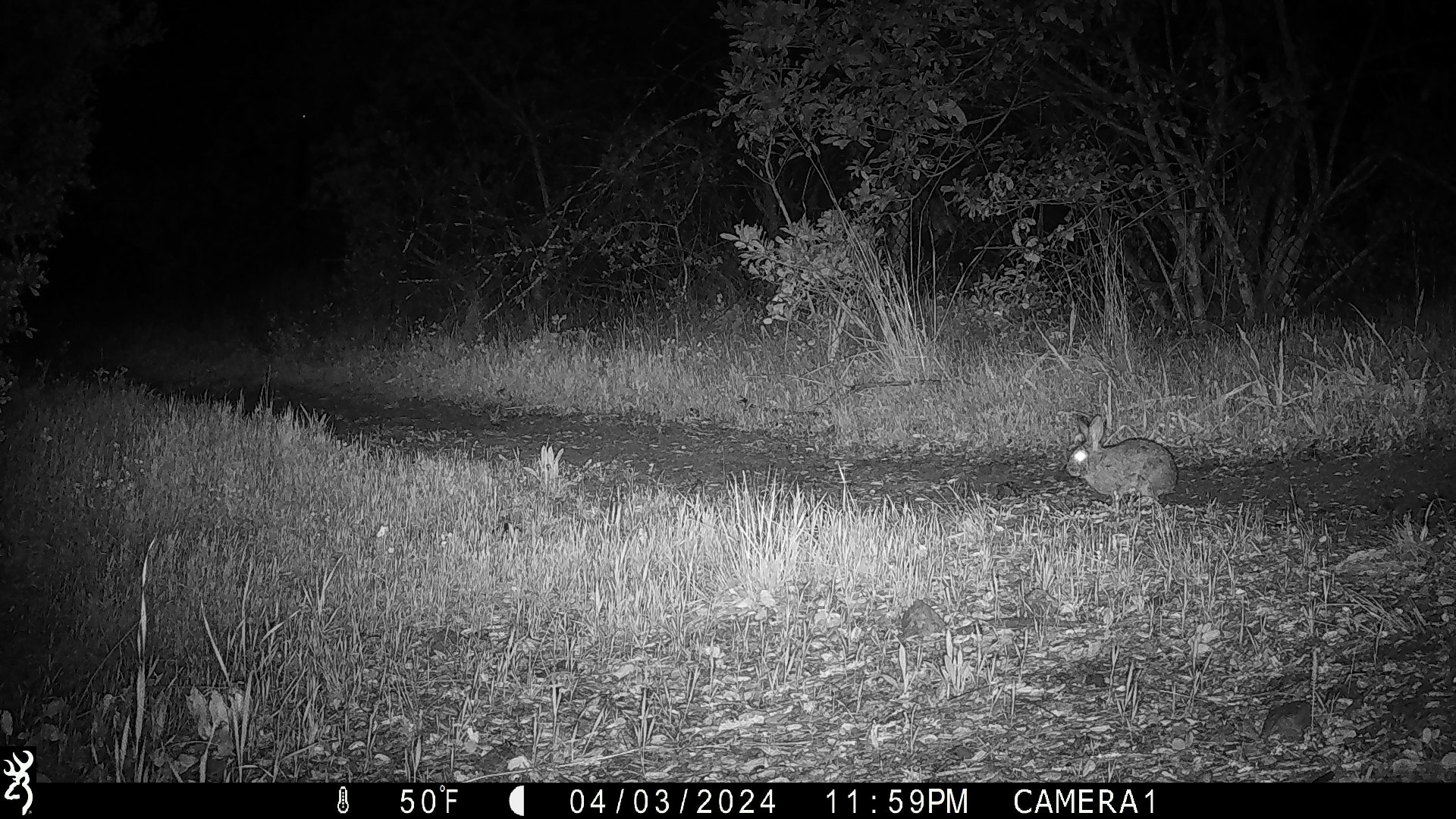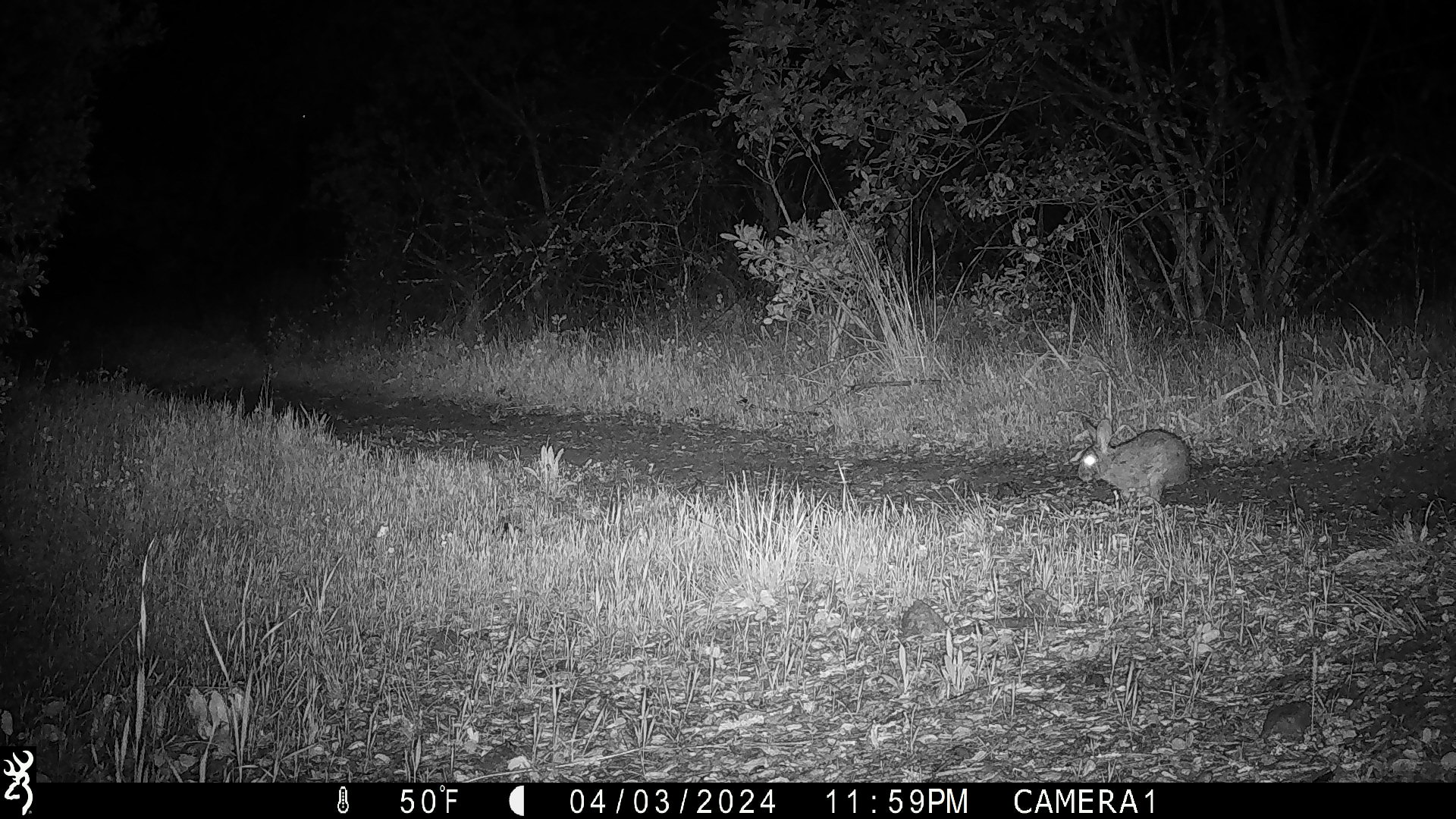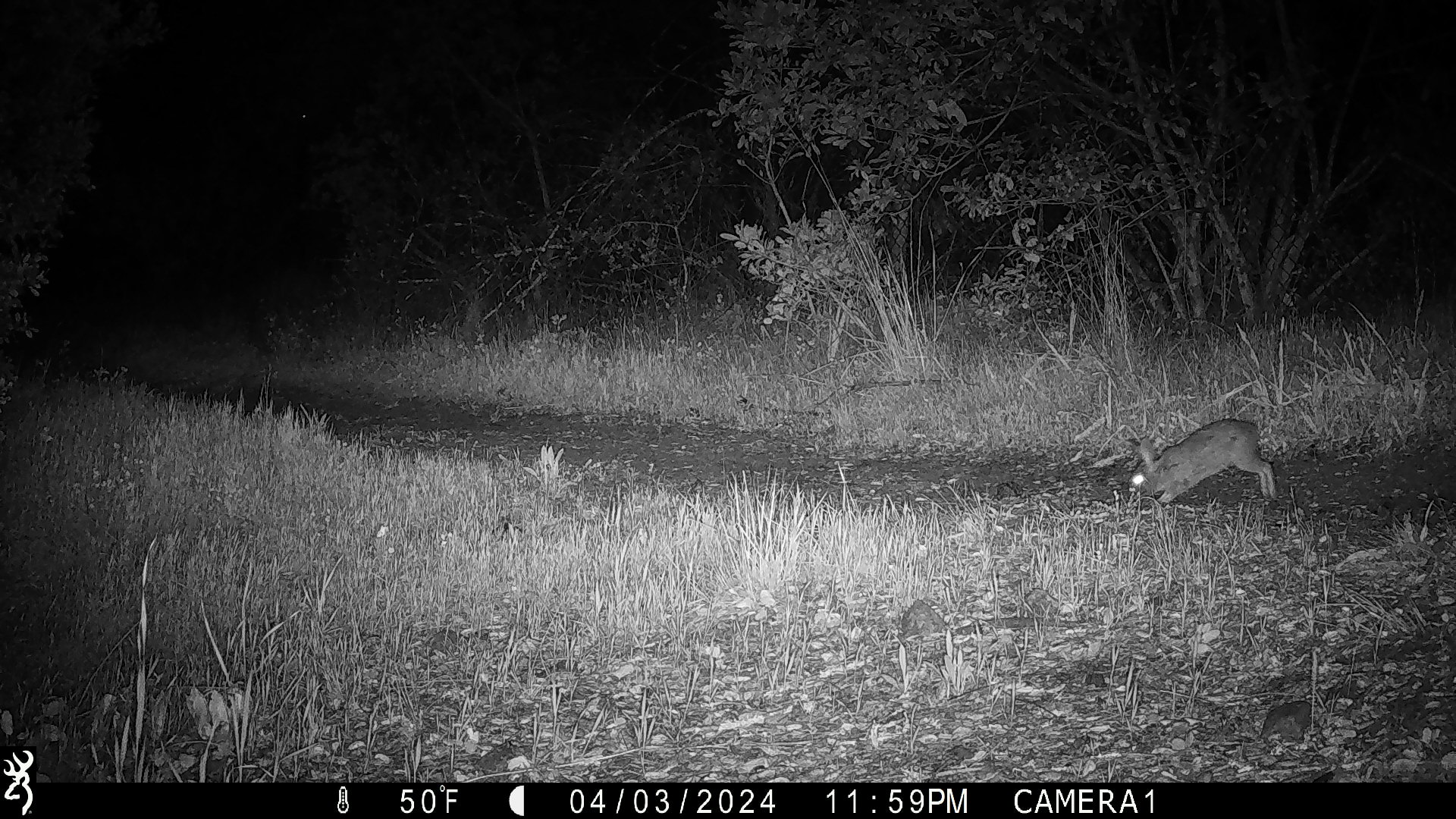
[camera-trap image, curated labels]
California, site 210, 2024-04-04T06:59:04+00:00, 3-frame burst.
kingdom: Animalia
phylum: Chordata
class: Mammalia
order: Lagomorpha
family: Leporidae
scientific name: Leporidae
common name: rabbit